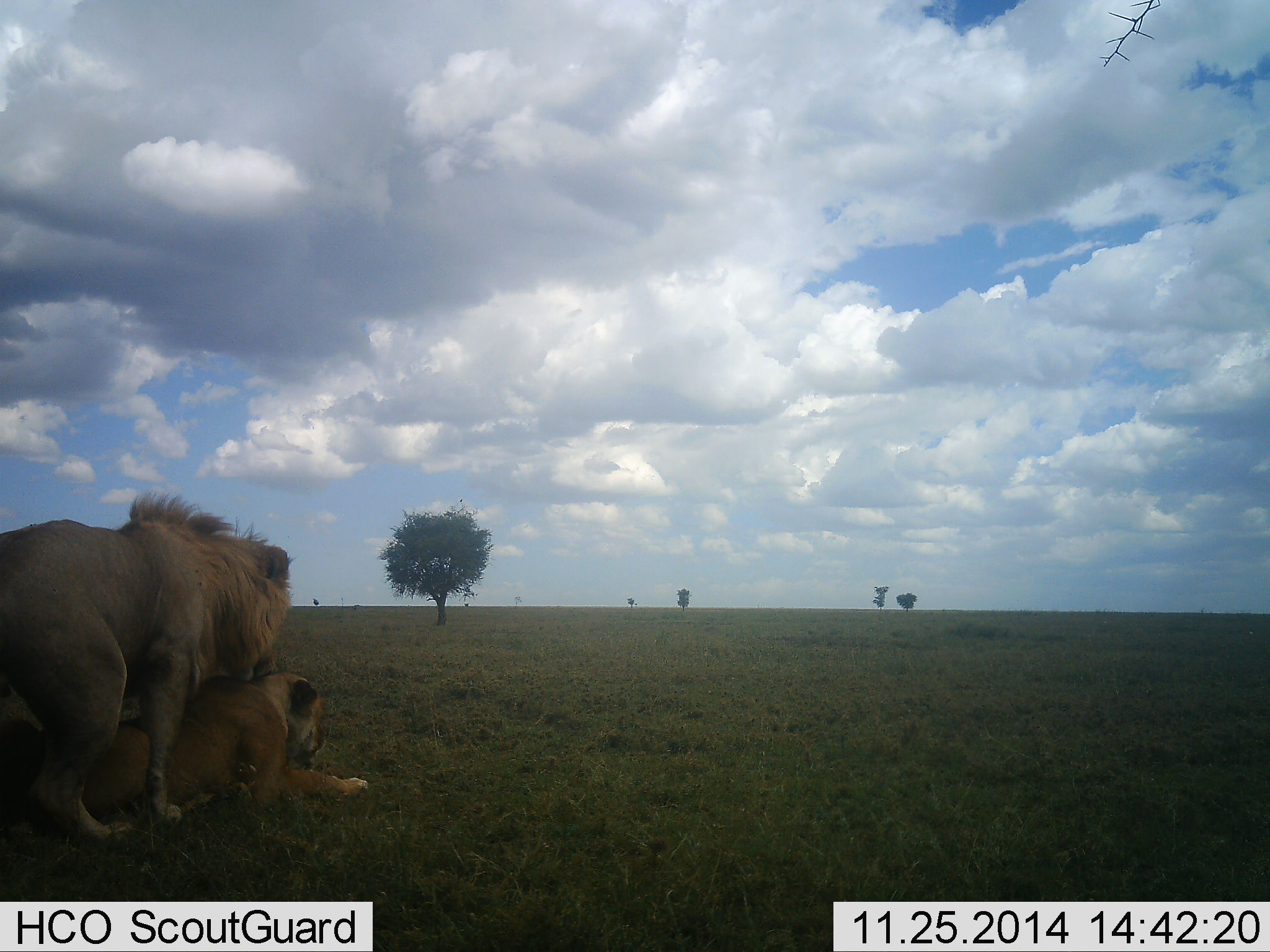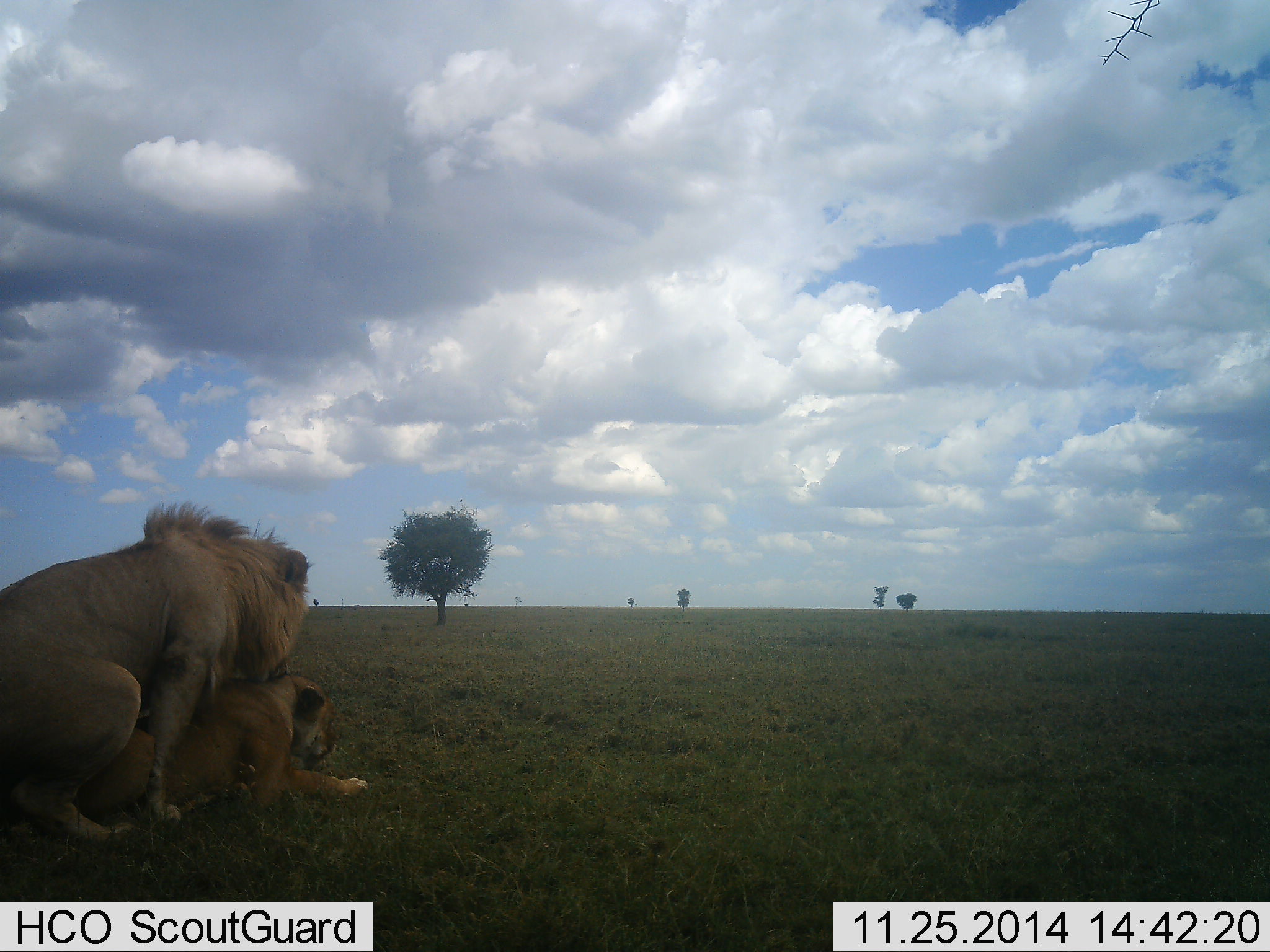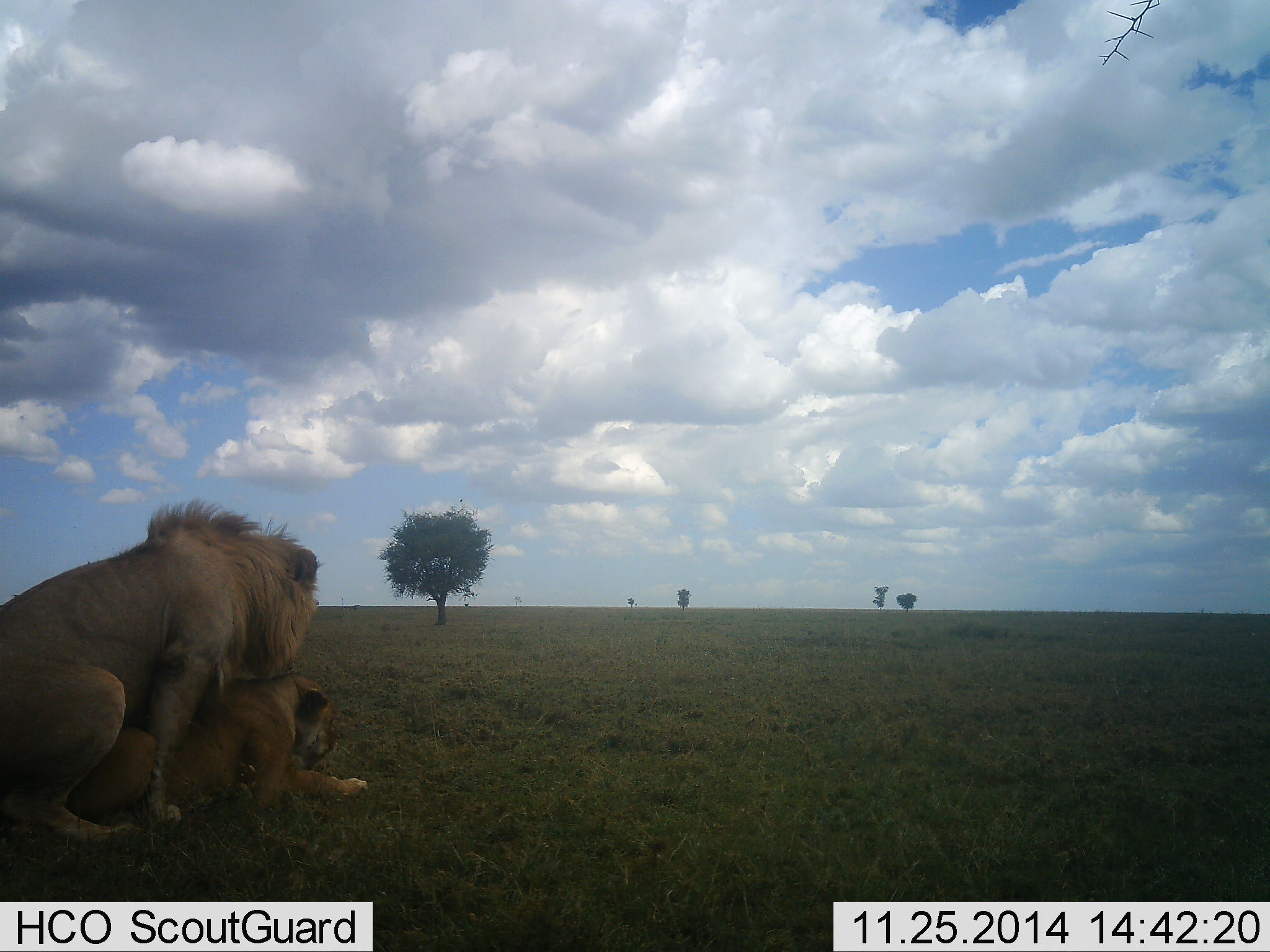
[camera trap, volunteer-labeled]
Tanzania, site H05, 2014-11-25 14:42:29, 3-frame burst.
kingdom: Animalia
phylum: Chordata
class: Mammalia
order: Carnivora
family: Felidae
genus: Panthera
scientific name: Panthera leo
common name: lion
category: lionfemale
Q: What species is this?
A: Lionfemale (lion) (Panthera leo).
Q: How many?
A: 1.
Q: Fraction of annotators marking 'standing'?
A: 0%.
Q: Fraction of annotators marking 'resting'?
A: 10%.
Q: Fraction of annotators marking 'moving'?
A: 0%.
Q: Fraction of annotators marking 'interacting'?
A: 90%.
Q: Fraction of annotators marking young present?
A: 0%.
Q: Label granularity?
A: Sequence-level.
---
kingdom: Animalia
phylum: Chordata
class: Mammalia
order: Carnivora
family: Felidae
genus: Panthera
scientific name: Panthera leo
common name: lion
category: lionmale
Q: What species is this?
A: Lionmale (lion) (Panthera leo).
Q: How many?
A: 1.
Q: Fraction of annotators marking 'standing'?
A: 10%.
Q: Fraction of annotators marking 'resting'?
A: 0%.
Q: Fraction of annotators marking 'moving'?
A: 0%.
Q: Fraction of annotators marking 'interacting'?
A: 90%.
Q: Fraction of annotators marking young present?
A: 0%.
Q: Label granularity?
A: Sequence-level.